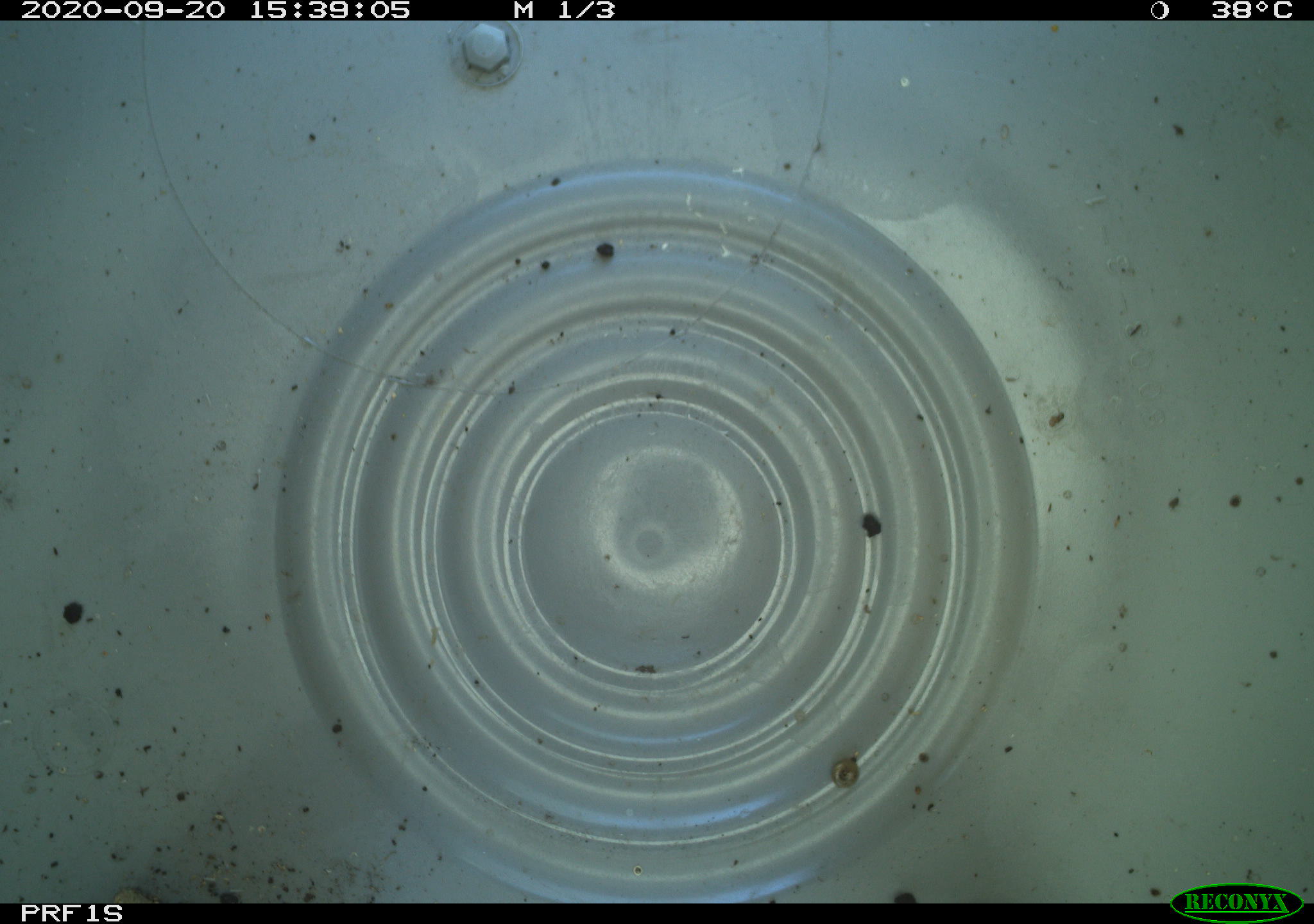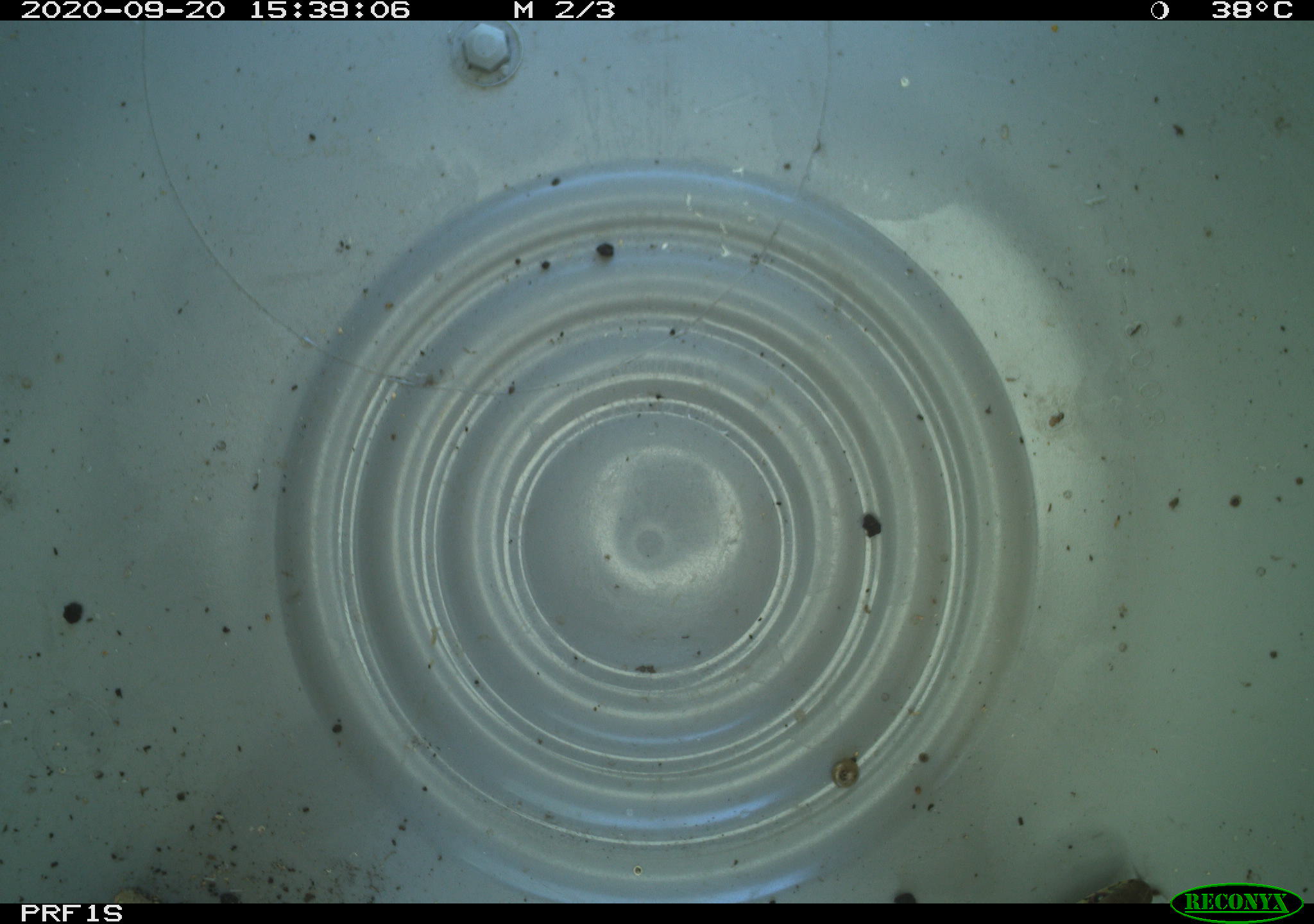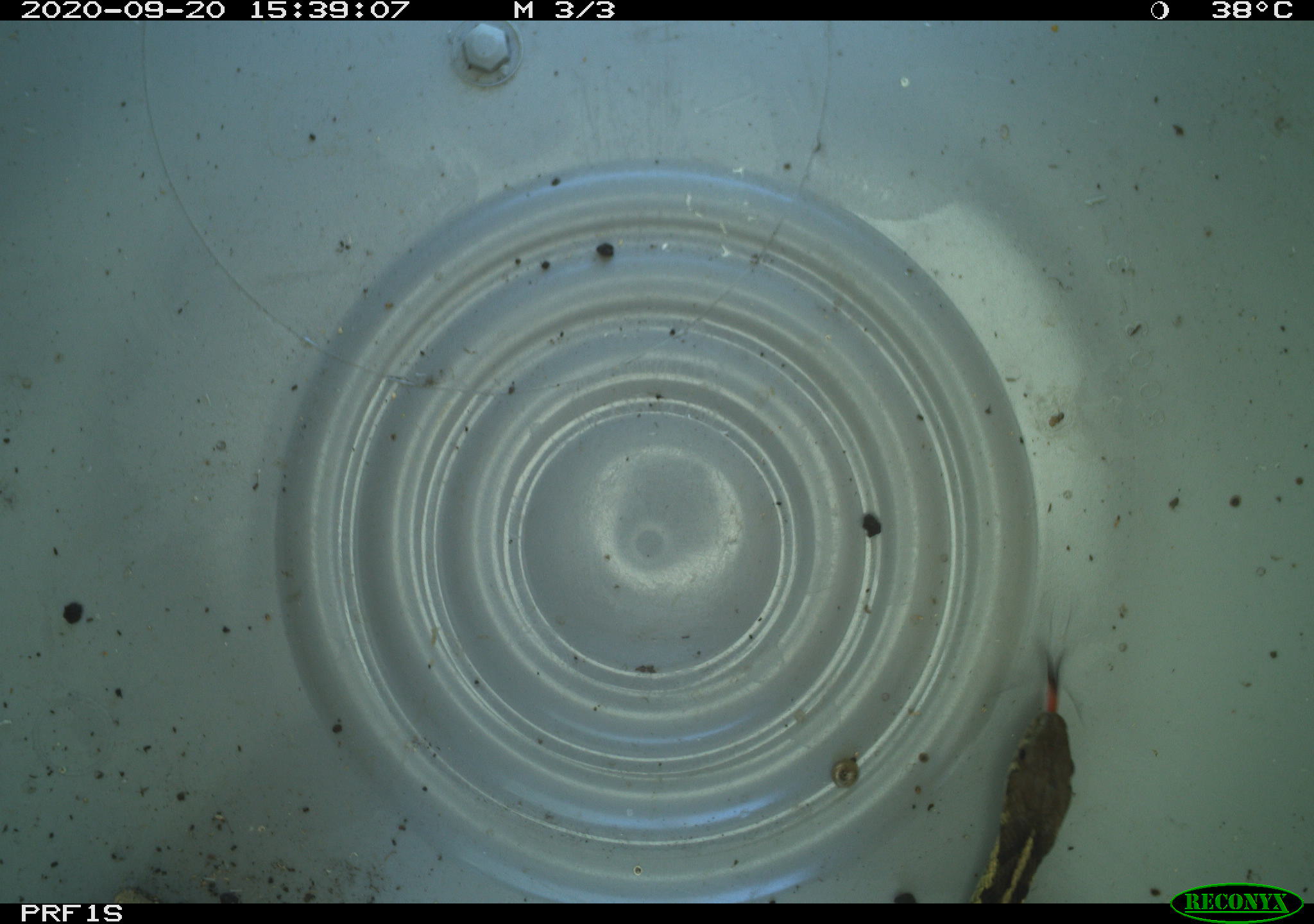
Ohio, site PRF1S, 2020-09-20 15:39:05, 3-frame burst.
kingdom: Animalia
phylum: Chordata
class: Reptilia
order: Squamata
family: Colubridae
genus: Thamnophis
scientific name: Thamnophis sirtalis sirtalis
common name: eastern gartersnake